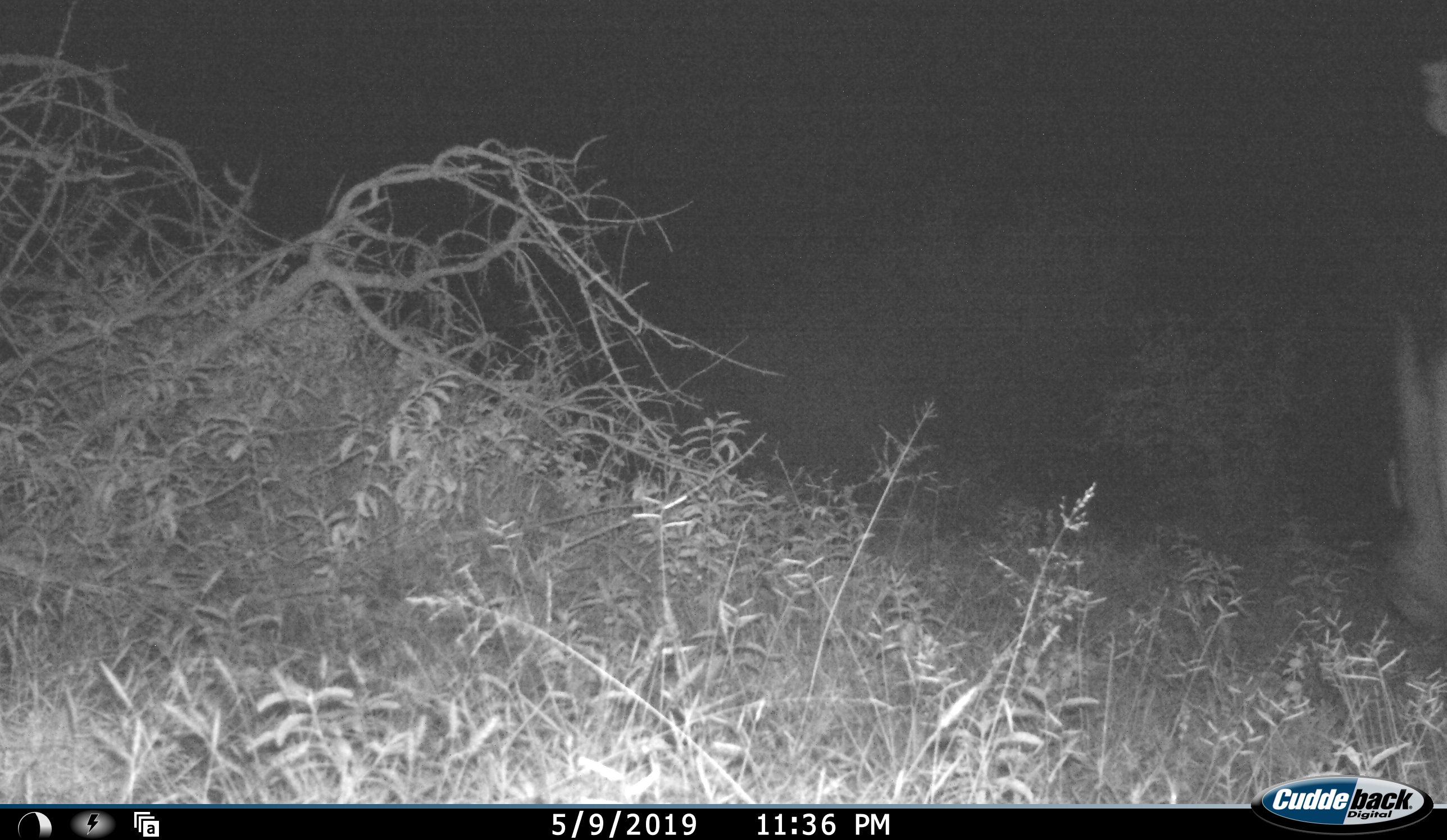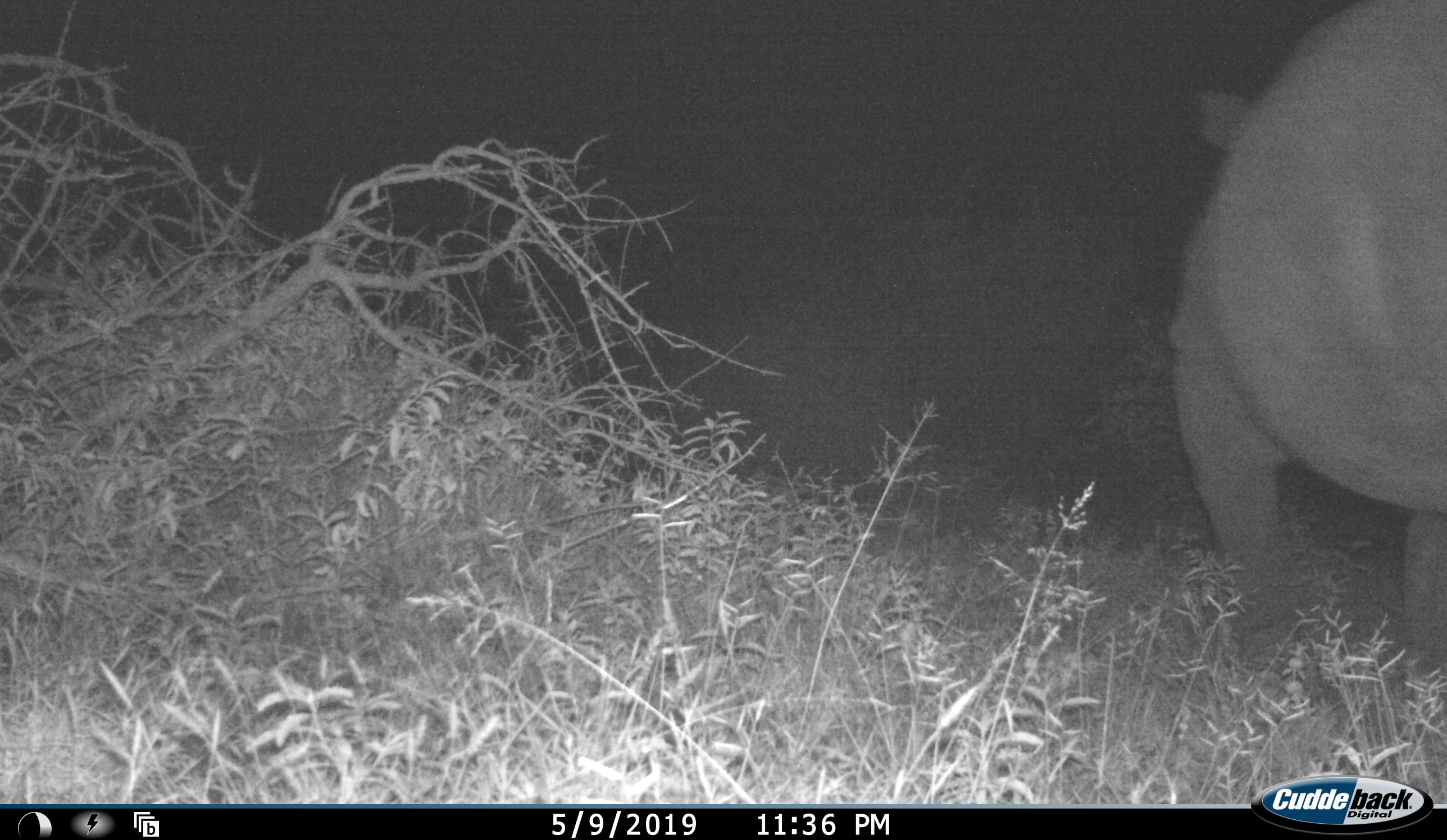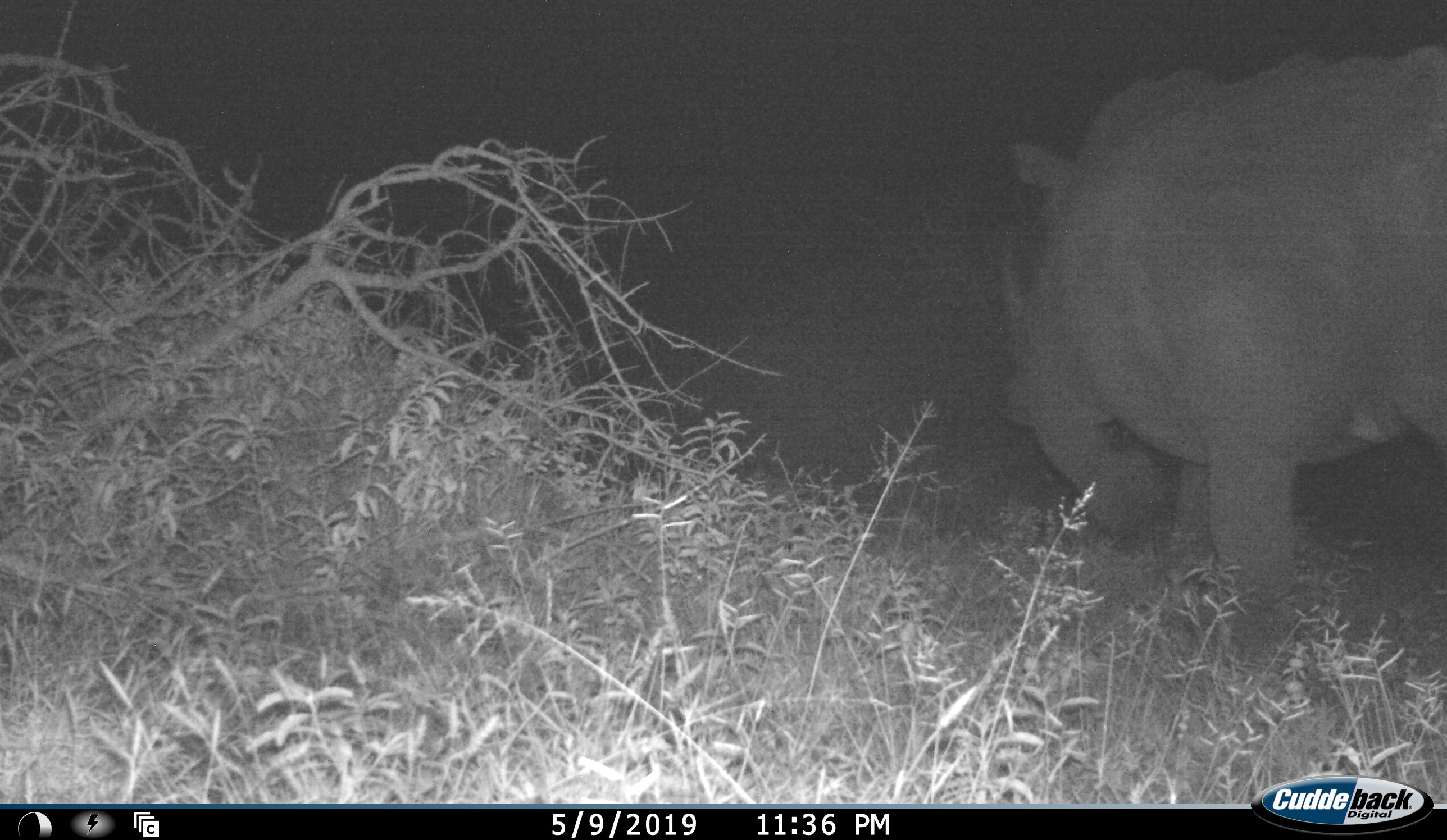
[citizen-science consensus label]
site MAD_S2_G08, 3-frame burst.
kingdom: Animalia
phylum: Chordata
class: Mammalia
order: Perissodactyla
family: Rhinocerotidae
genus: Ceratotherium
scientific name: Ceratotherium simum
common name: white rhinoceros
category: rhinoceroswhite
Rhinoceroswhite (white rhinoceros) (Ceratotherium simum), count 1. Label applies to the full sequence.